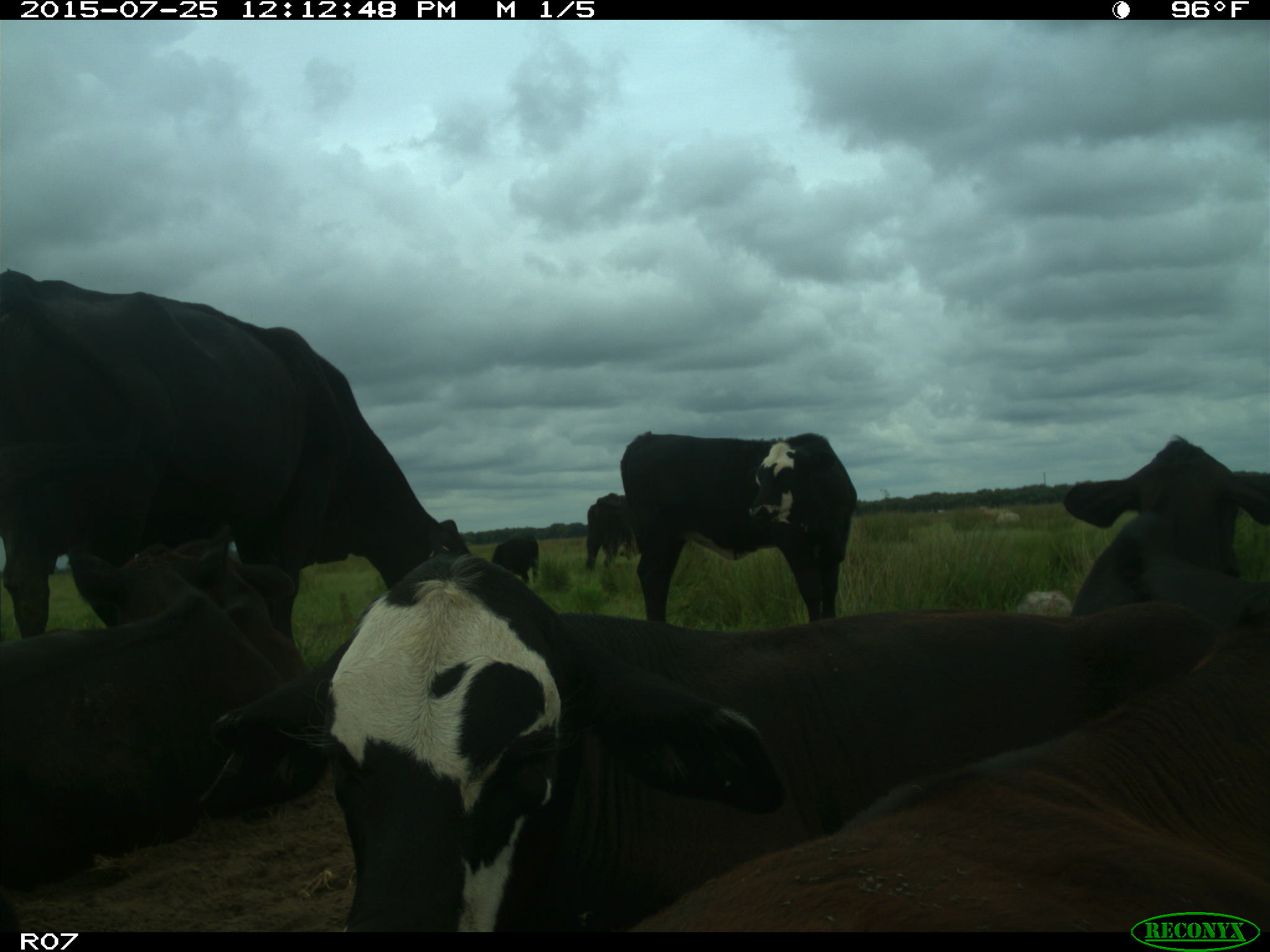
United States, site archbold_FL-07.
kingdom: Animalia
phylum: Chordata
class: Mammalia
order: Artiodactyla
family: Bovidae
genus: Bos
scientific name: Bos taurus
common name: domestic cow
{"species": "Bos taurus (domestic cow)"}